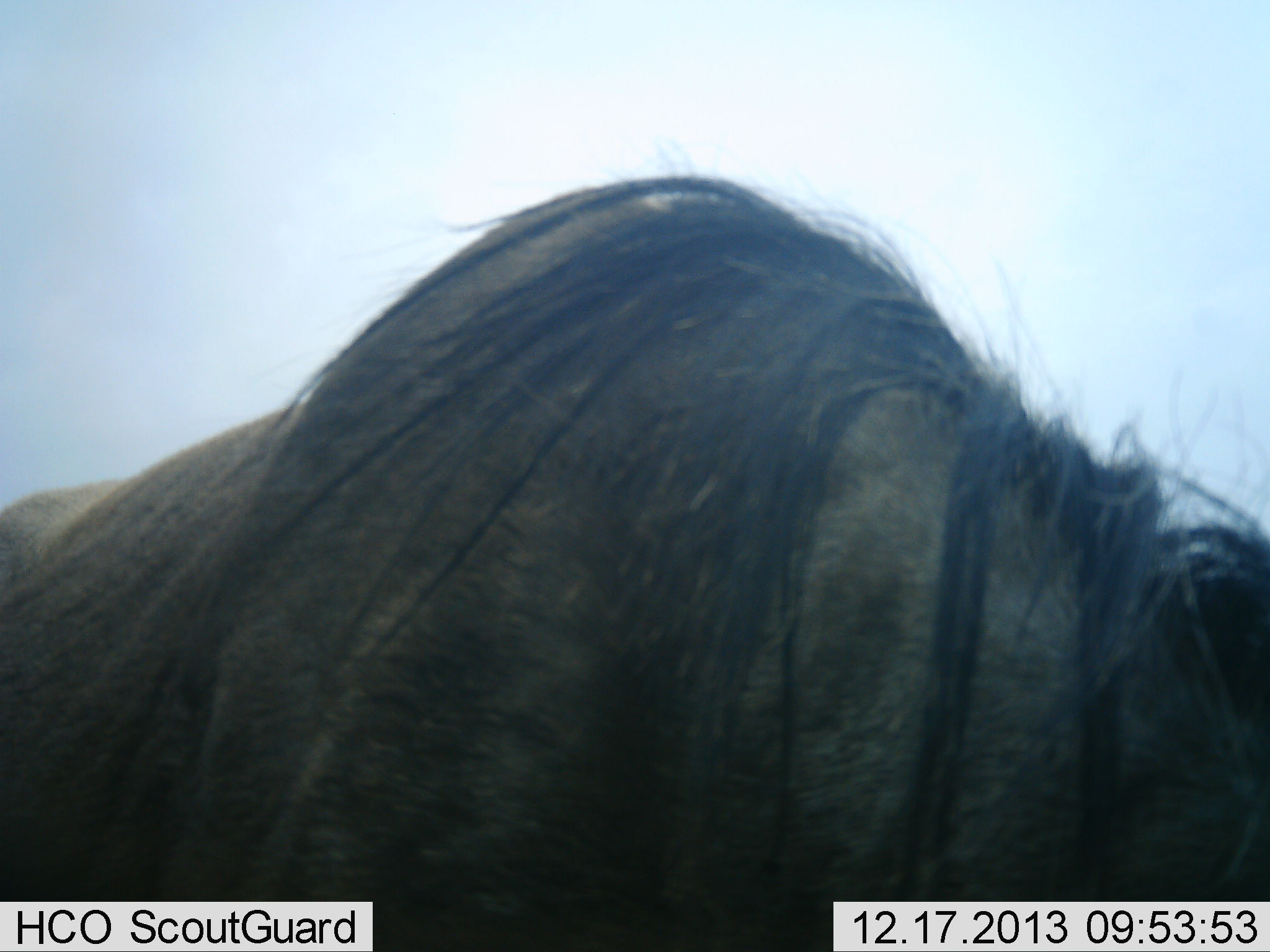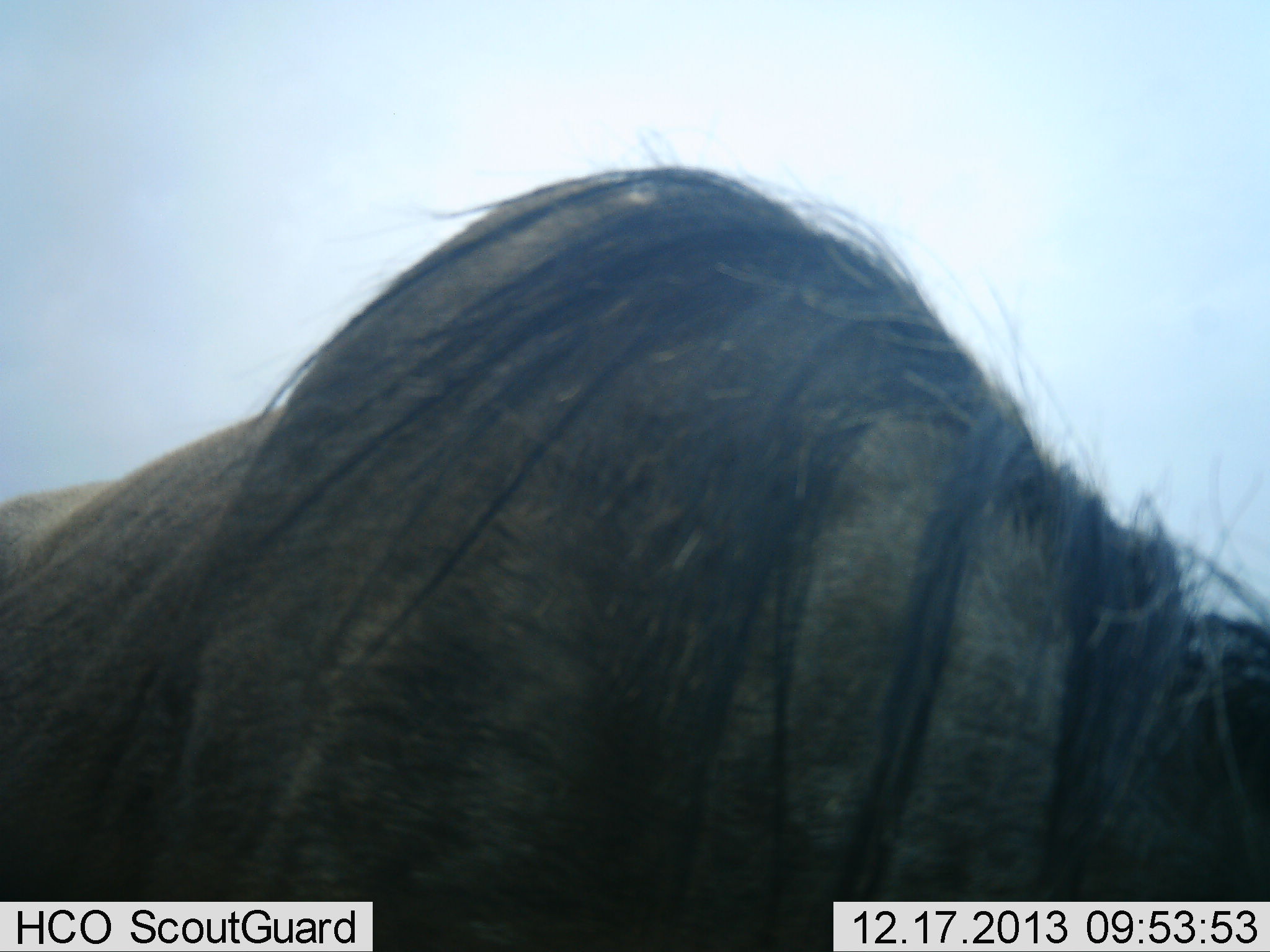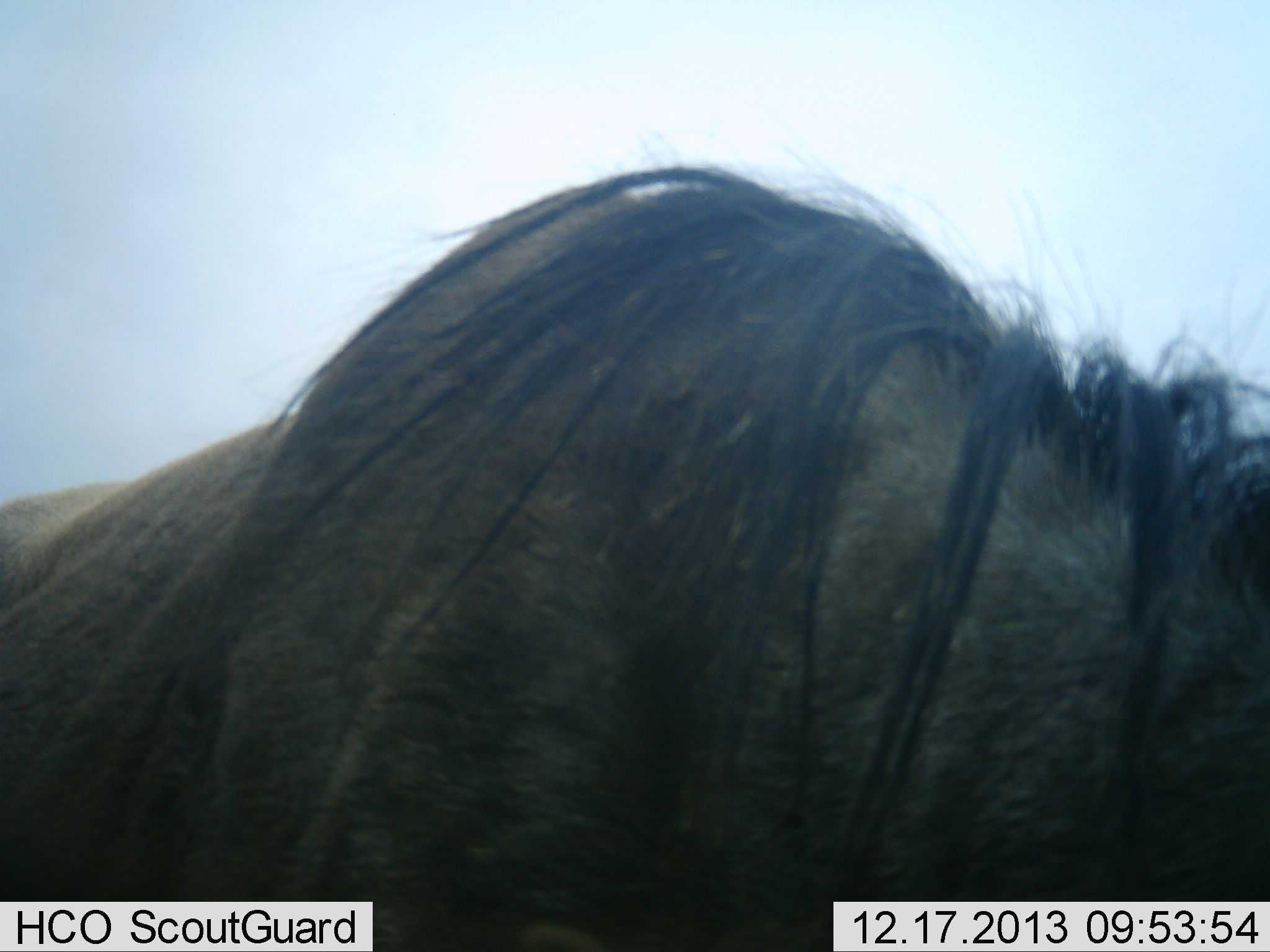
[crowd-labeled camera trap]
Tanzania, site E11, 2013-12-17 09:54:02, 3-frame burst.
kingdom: Animalia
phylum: Chordata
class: Mammalia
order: Artiodactyla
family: Bovidae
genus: Connochaetes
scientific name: Connochaetes taurinus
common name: blue wildebeest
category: wildebeest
Wildebeest (blue wildebeest) (Connochaetes taurinus), count 1. Behavior (volunteer vote fractions): standing 66%, resting 0%, moving 11%, interacting 3%. Young present (vote fraction): 0%. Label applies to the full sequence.